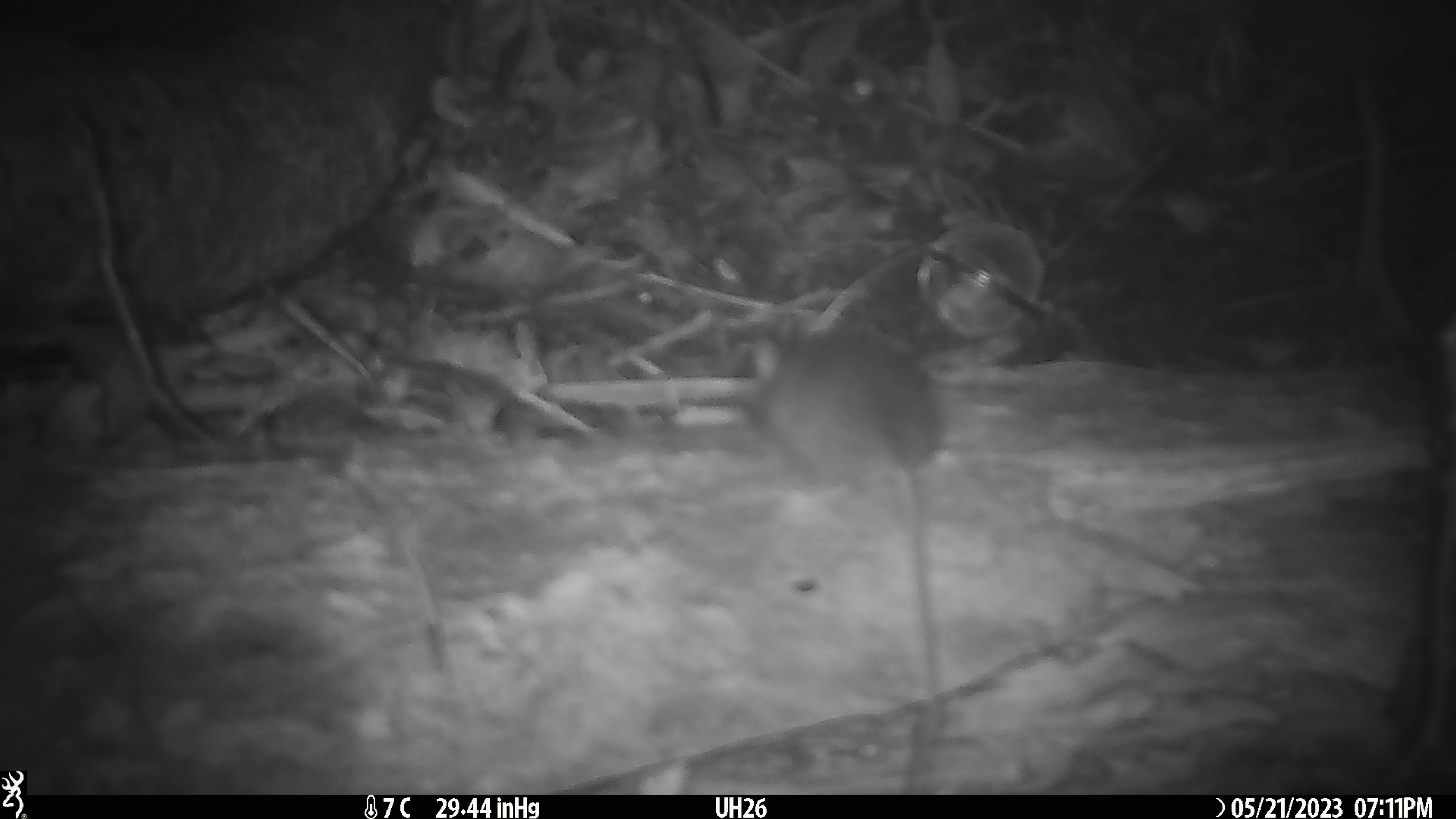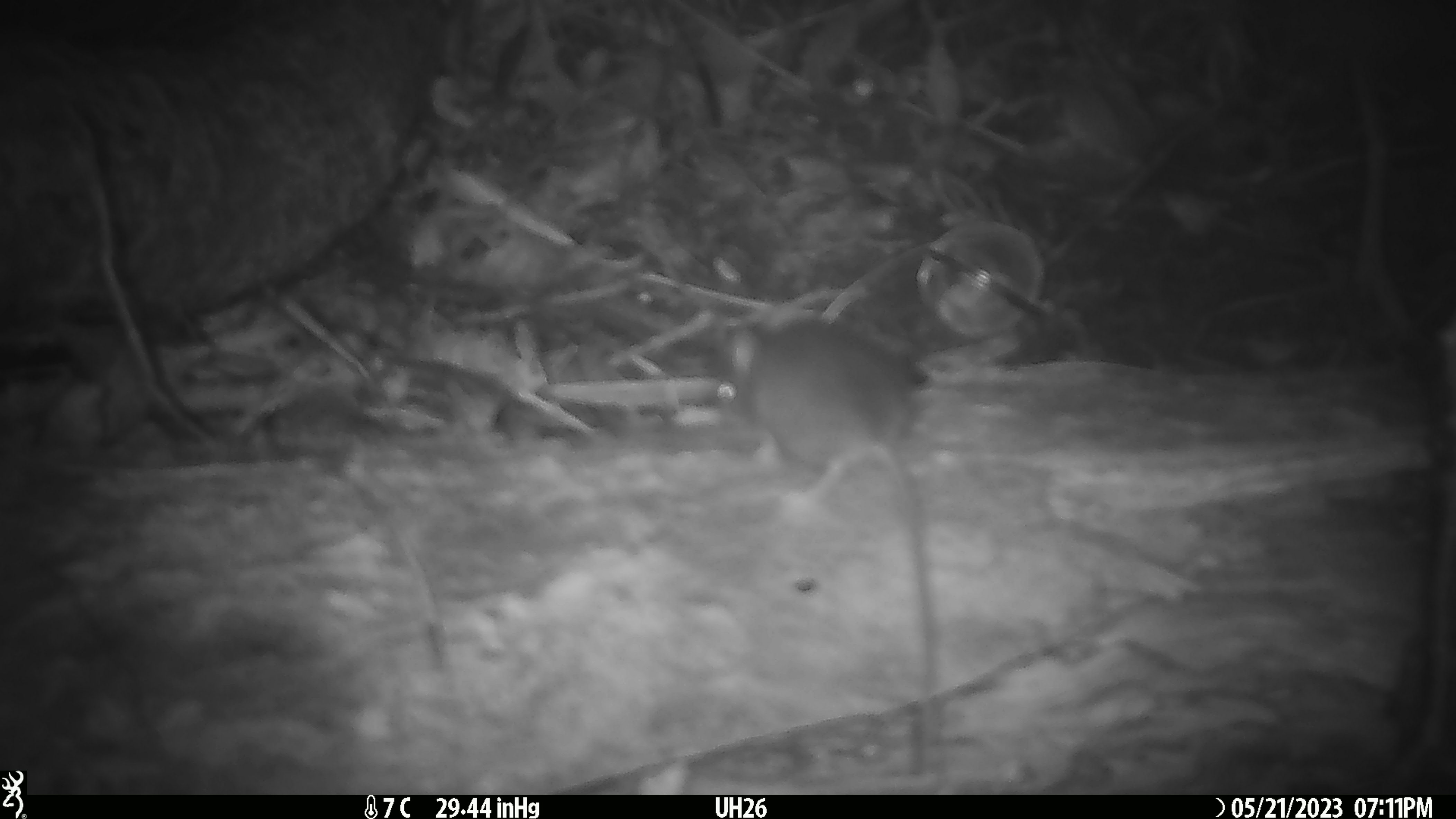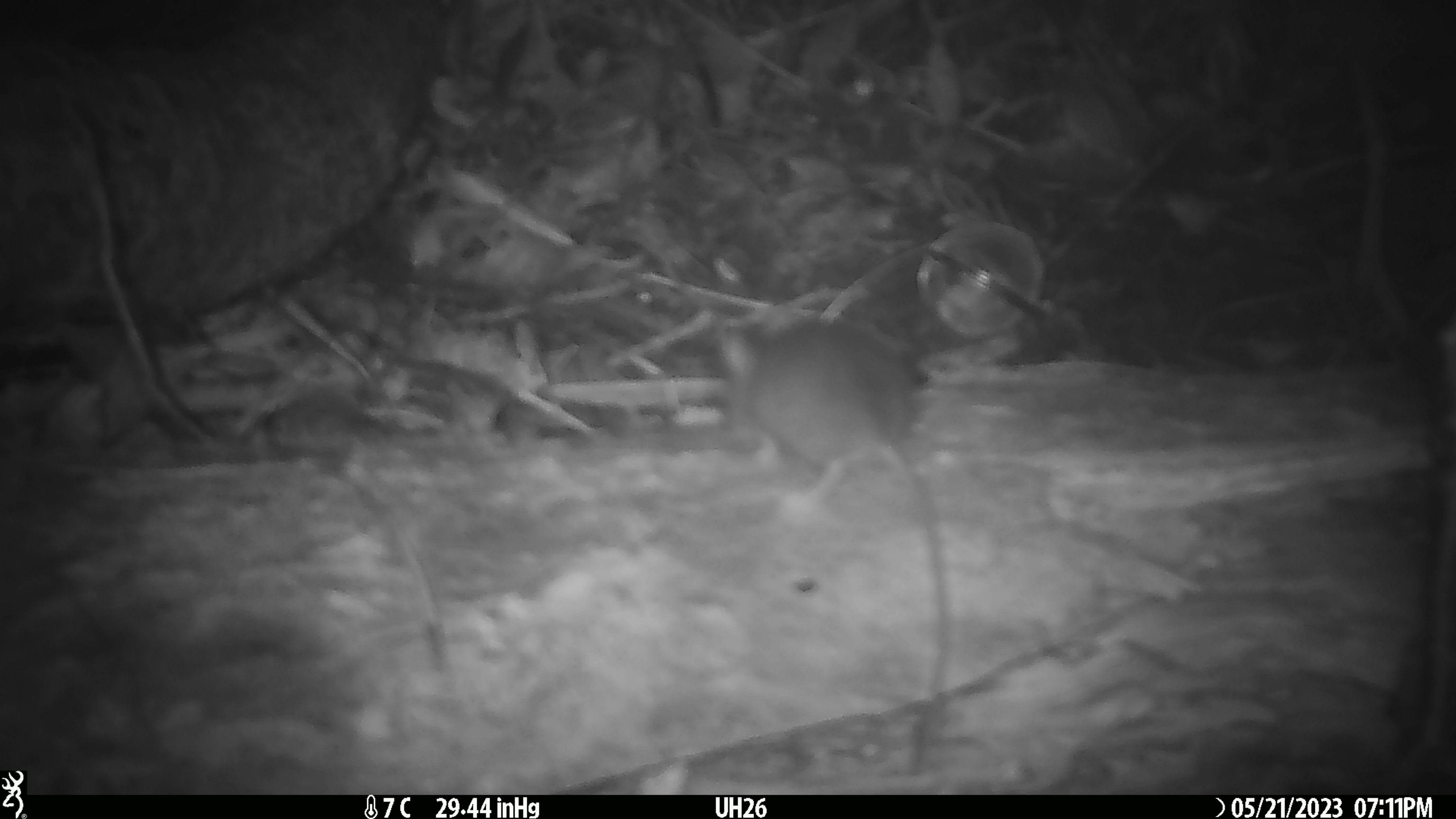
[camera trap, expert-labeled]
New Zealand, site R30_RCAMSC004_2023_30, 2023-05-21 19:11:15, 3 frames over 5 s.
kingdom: Animalia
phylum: Chordata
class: Mammalia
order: Rodentia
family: Muridae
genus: Mus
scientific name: Mus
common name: mouse